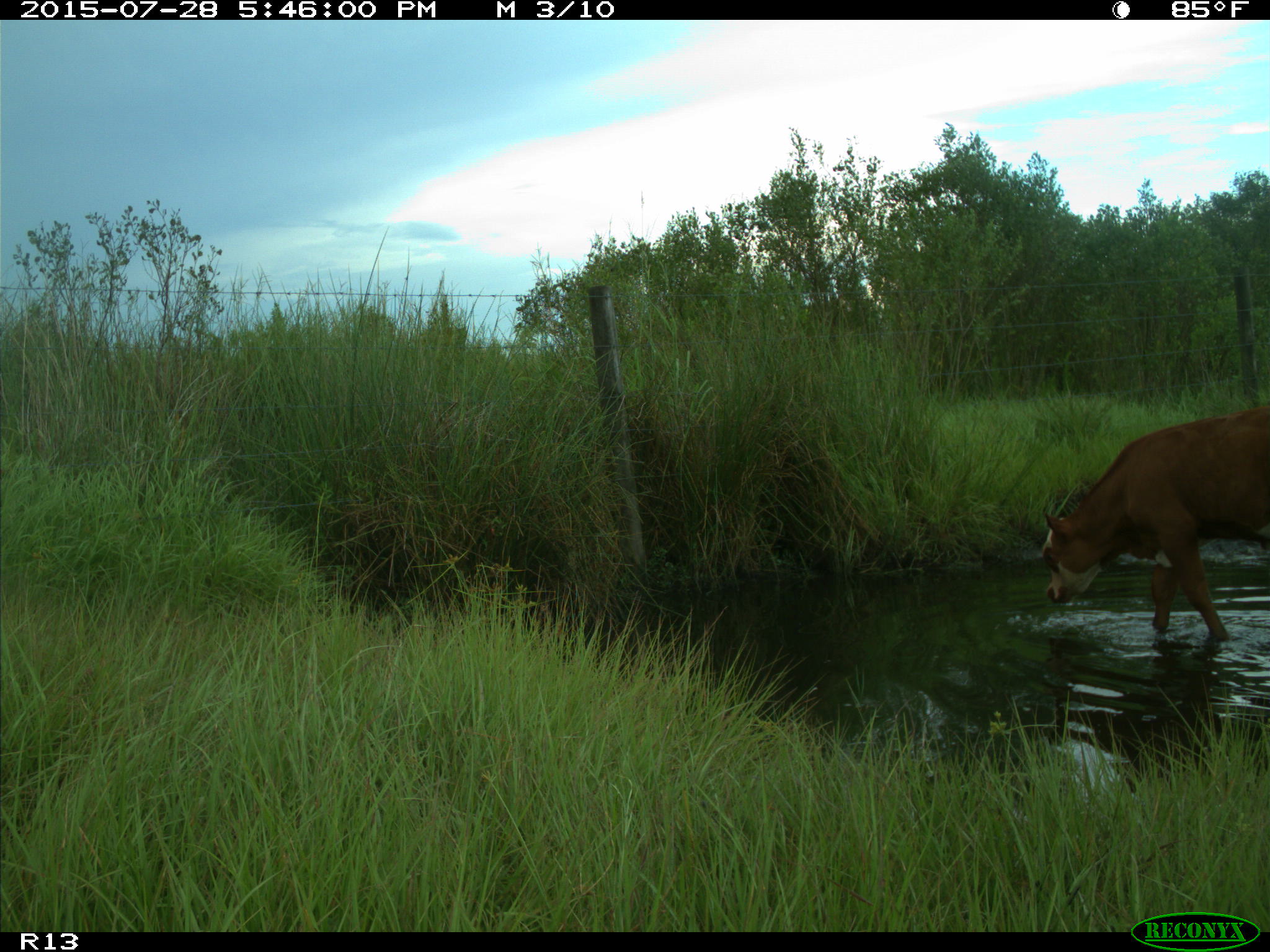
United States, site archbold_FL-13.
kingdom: Animalia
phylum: Chordata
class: Mammalia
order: Artiodactyla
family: Bovidae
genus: Bos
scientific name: Bos taurus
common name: domestic cow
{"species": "Bos taurus (domestic cow)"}